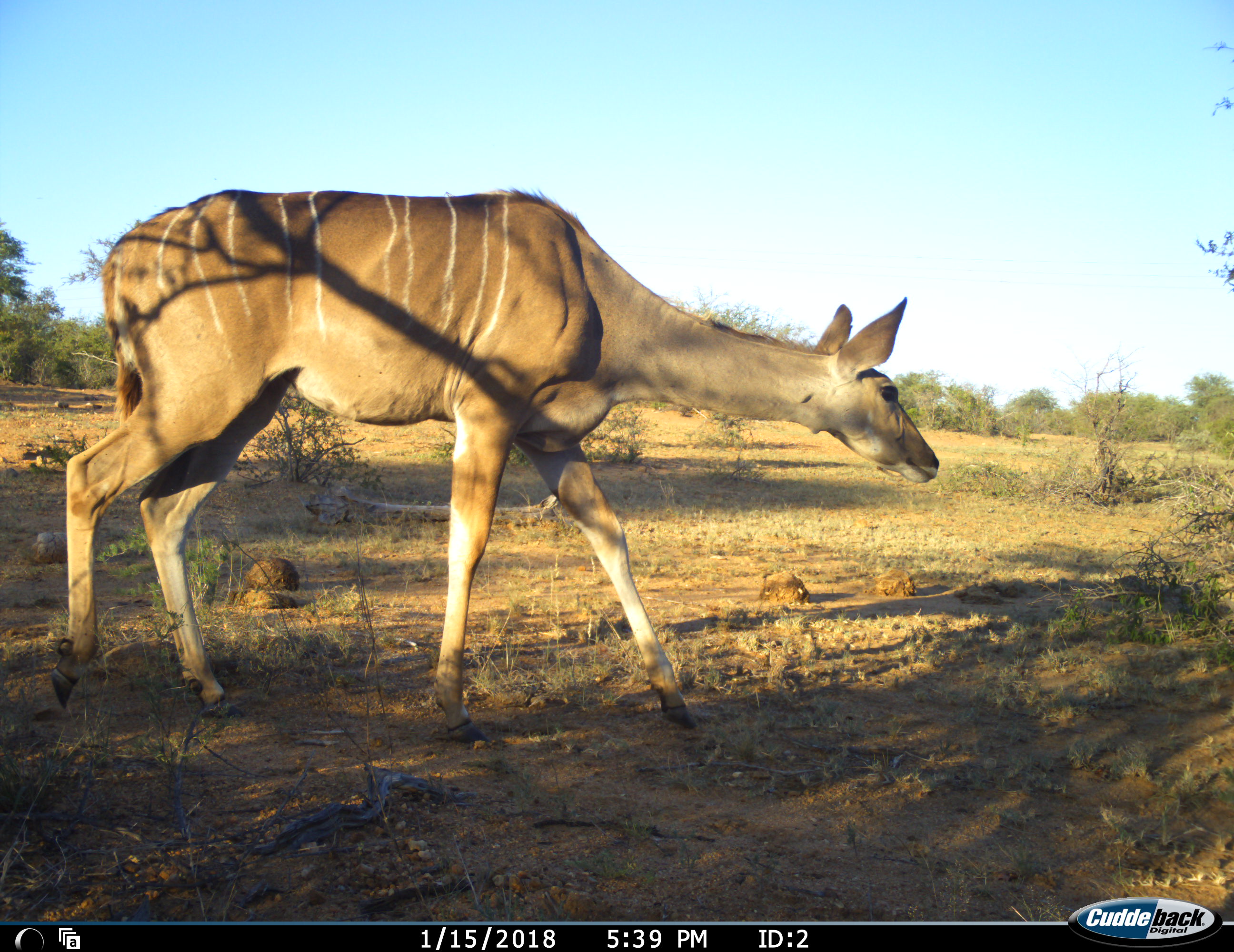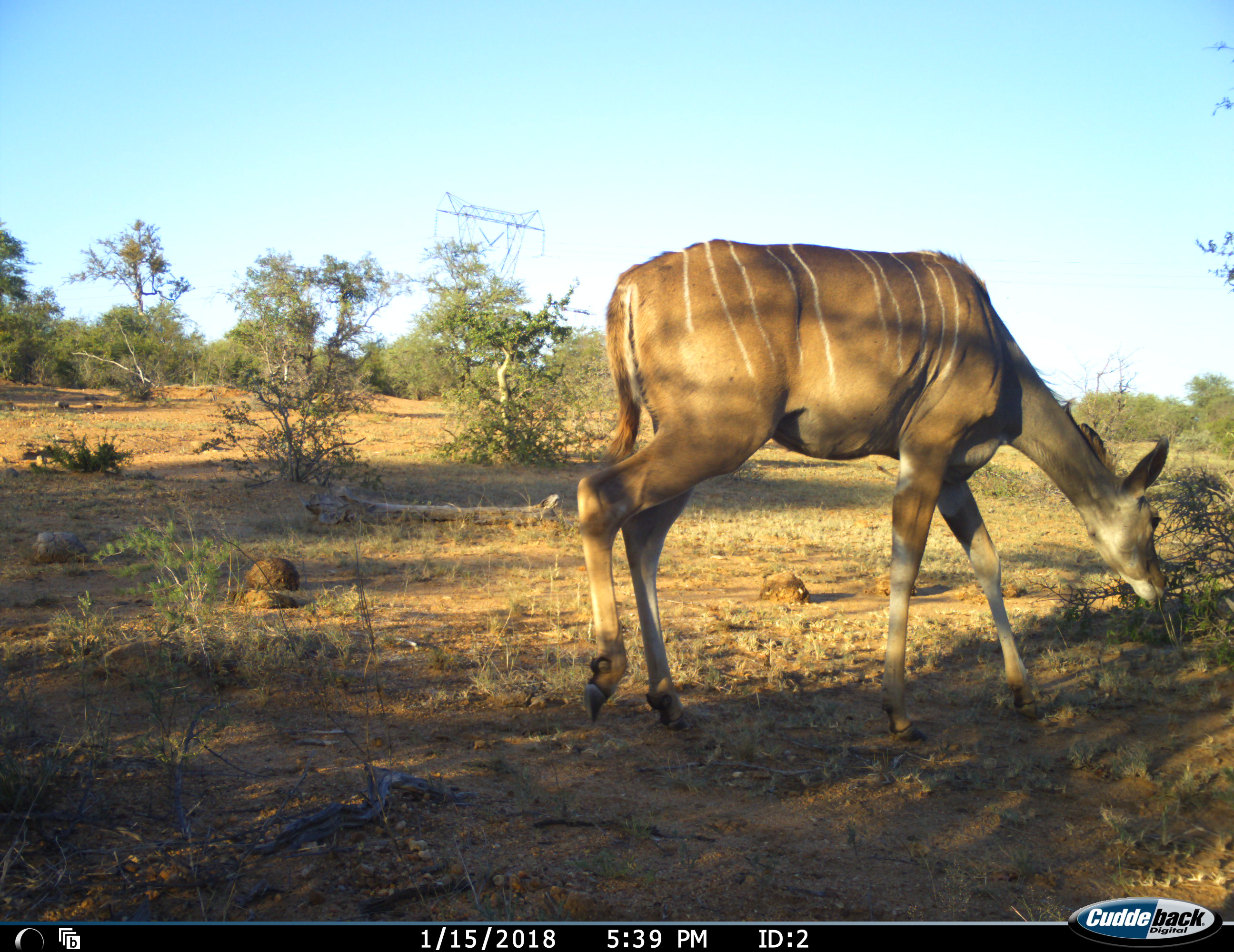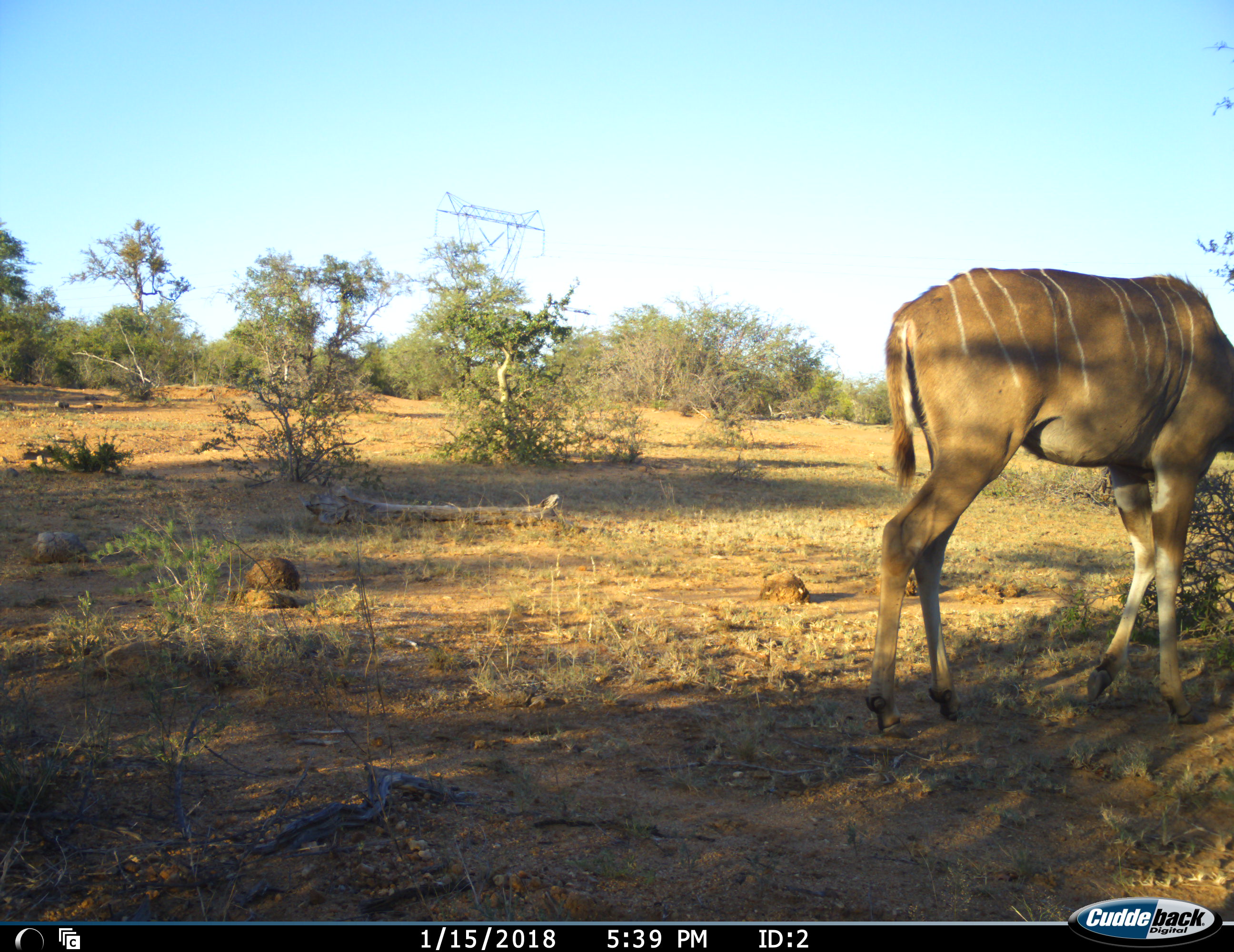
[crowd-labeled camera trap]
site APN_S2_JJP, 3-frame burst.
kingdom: Animalia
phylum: Chordata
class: Mammalia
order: Artiodactyla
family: Bovidae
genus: Tragelaphus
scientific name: Tragelaphus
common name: kudu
Kudu (Tragelaphus), count 1. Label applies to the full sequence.